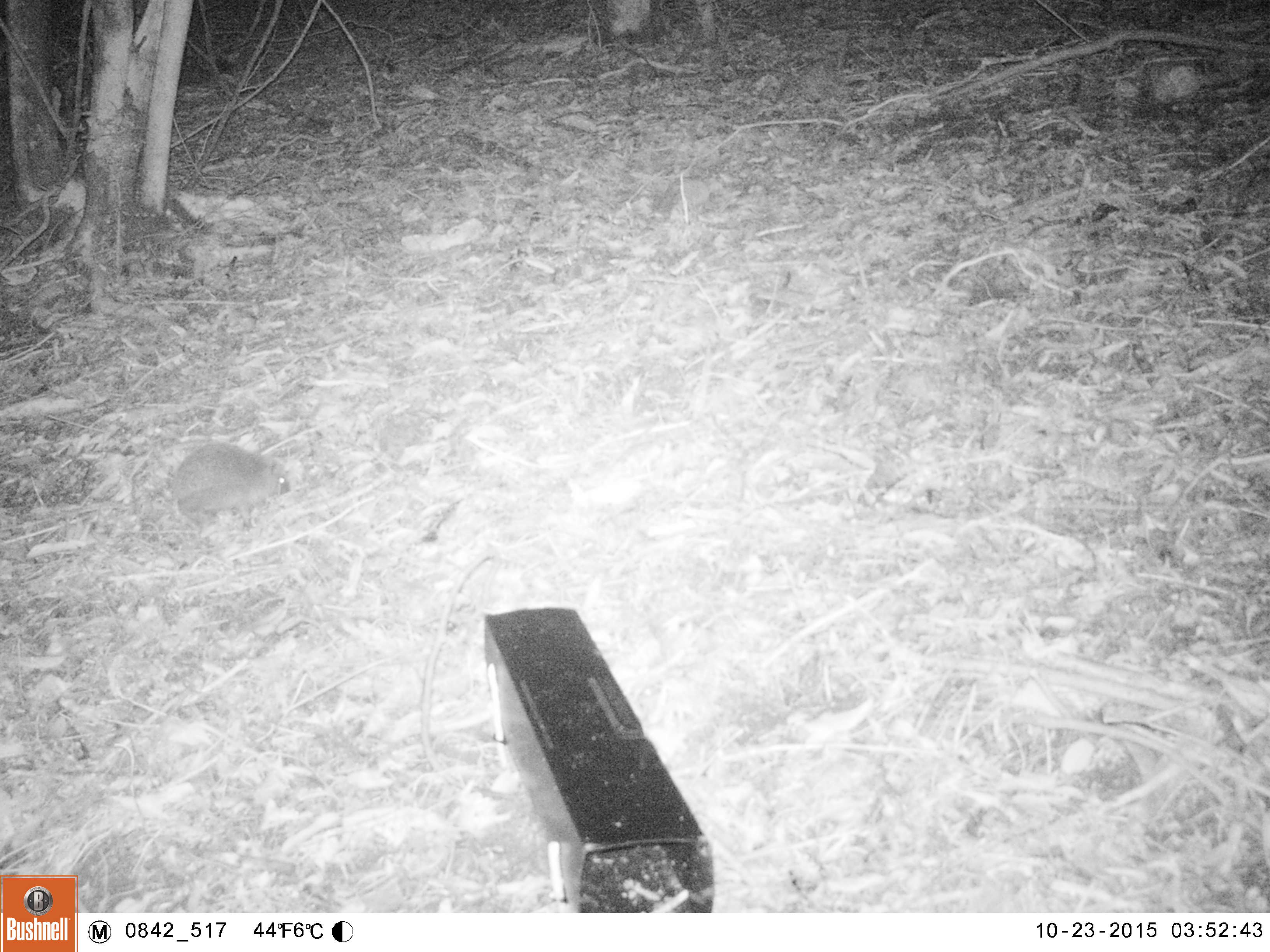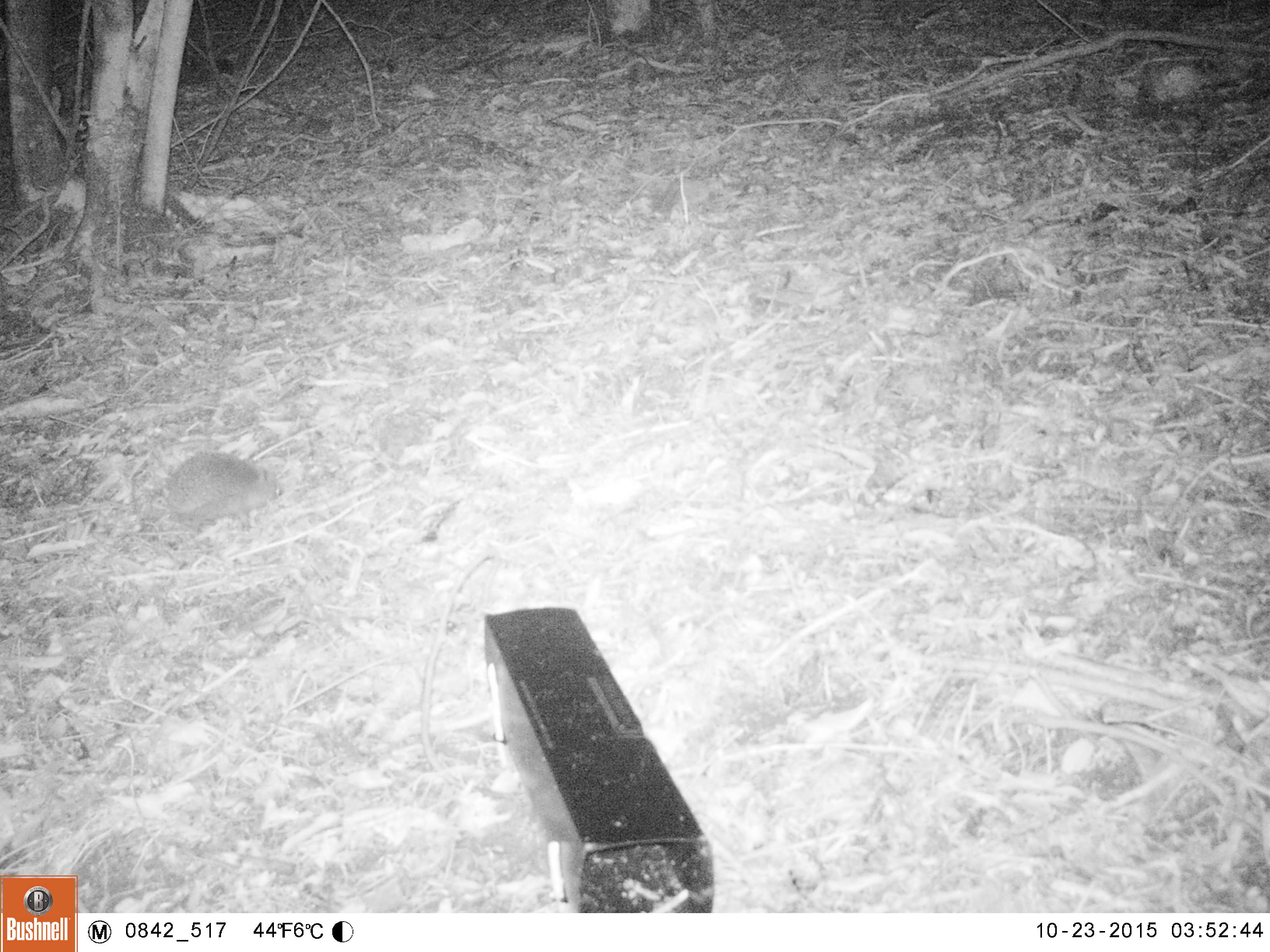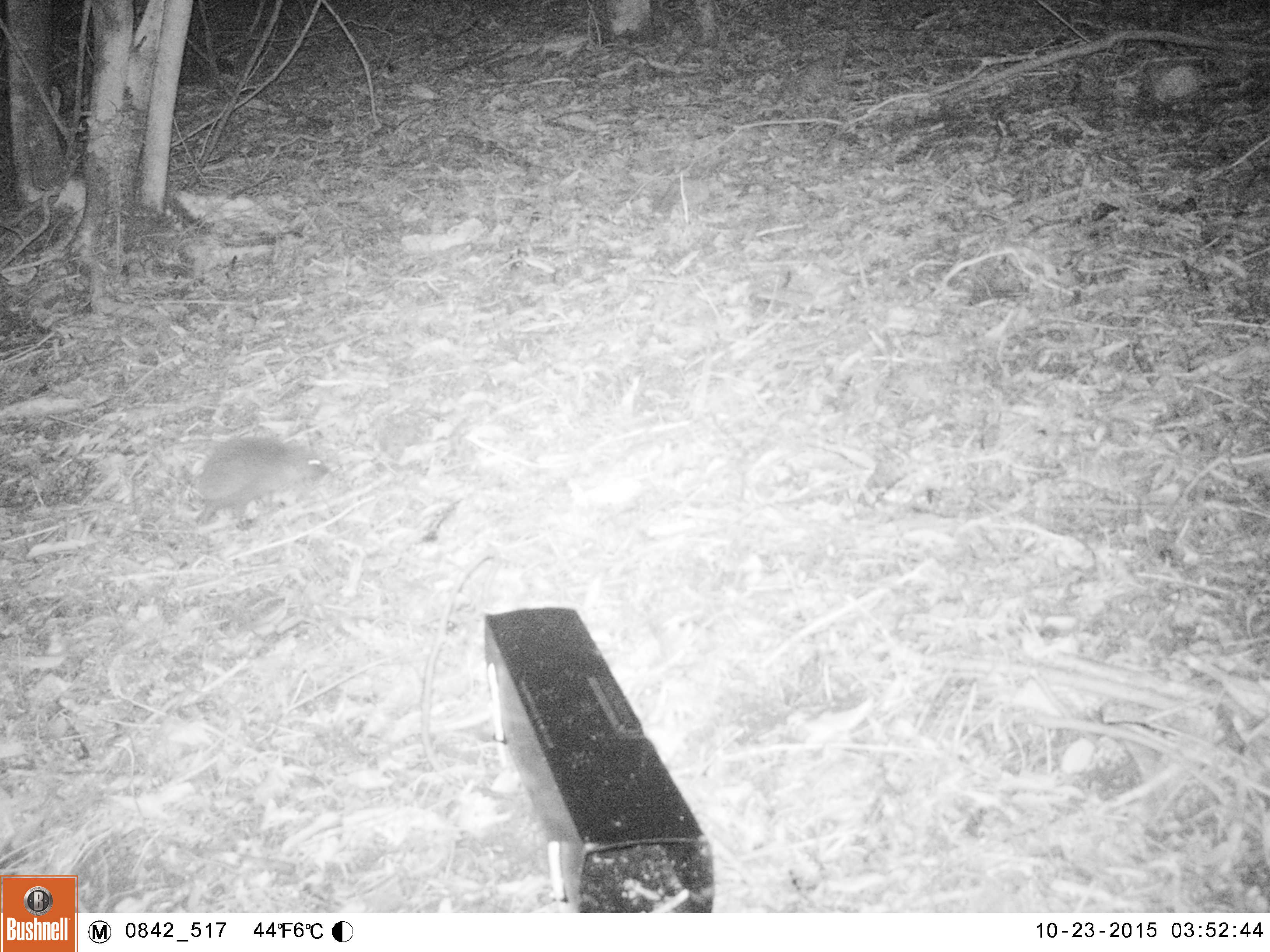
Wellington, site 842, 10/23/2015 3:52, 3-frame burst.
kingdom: Animalia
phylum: Chordata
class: Mammalia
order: Eulipotyphla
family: Erinaceidae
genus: Erinaceus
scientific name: Erinaceus europaeus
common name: hedgehog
Hedgehog (Erinaceus europaeus).